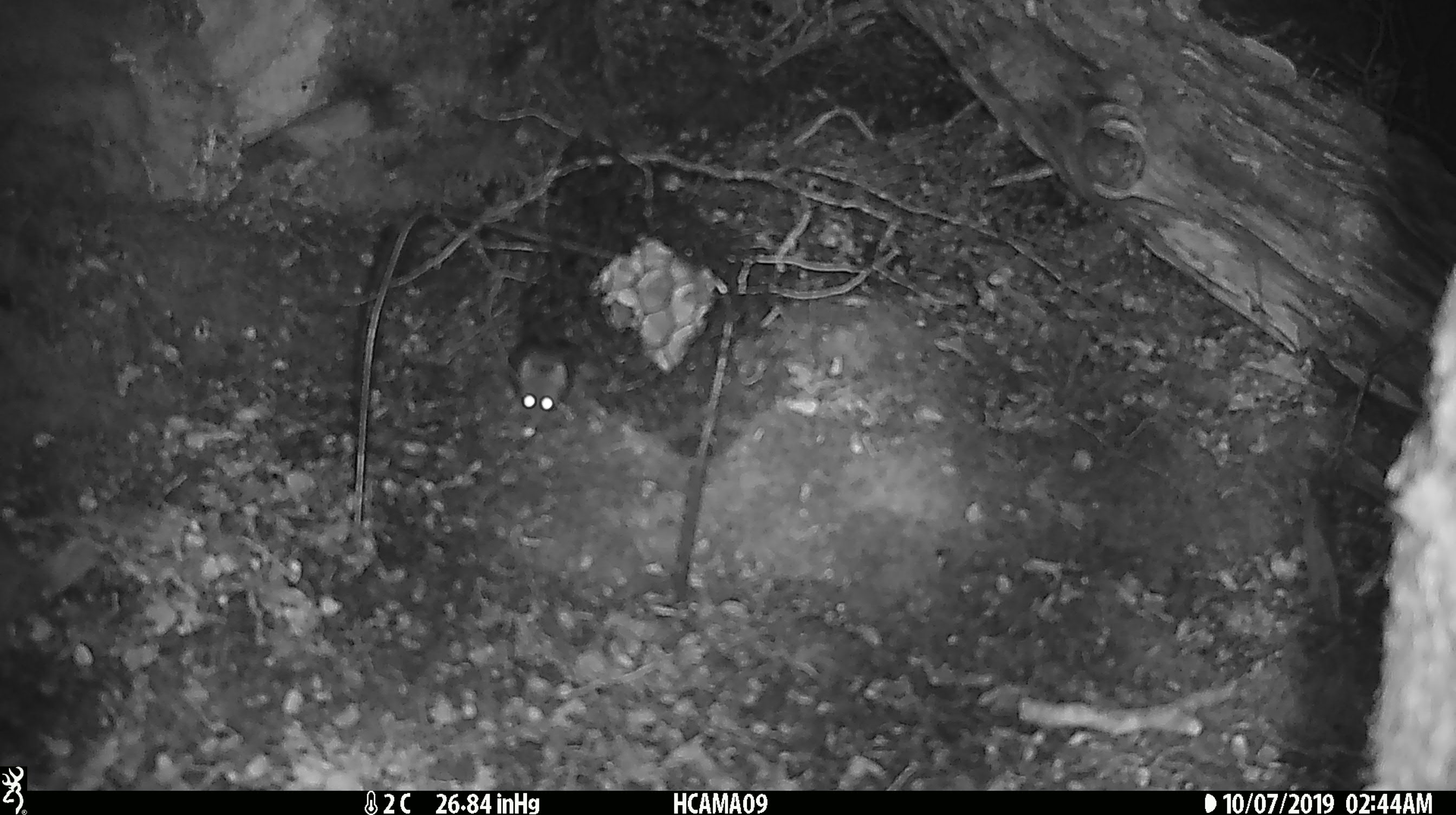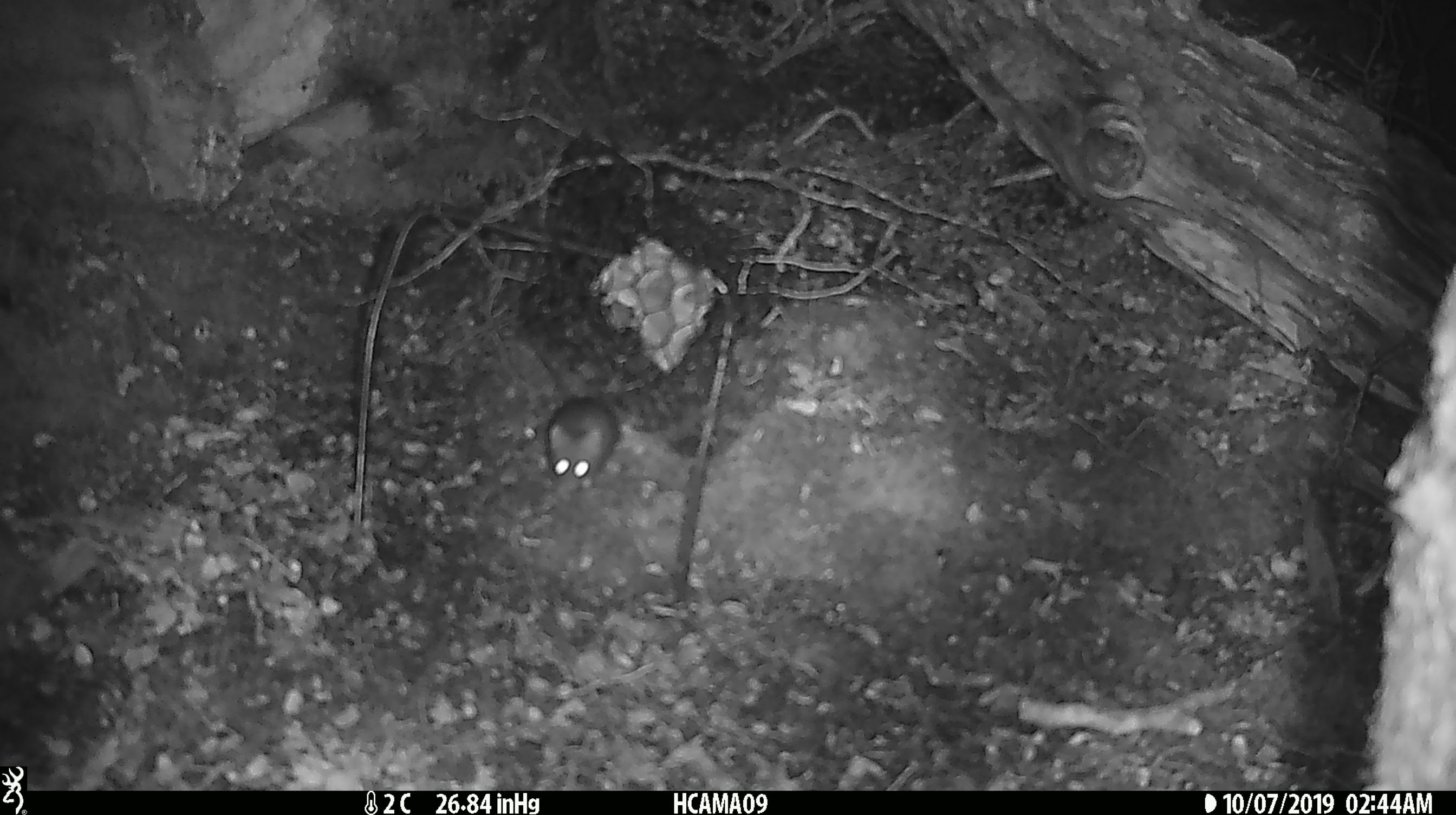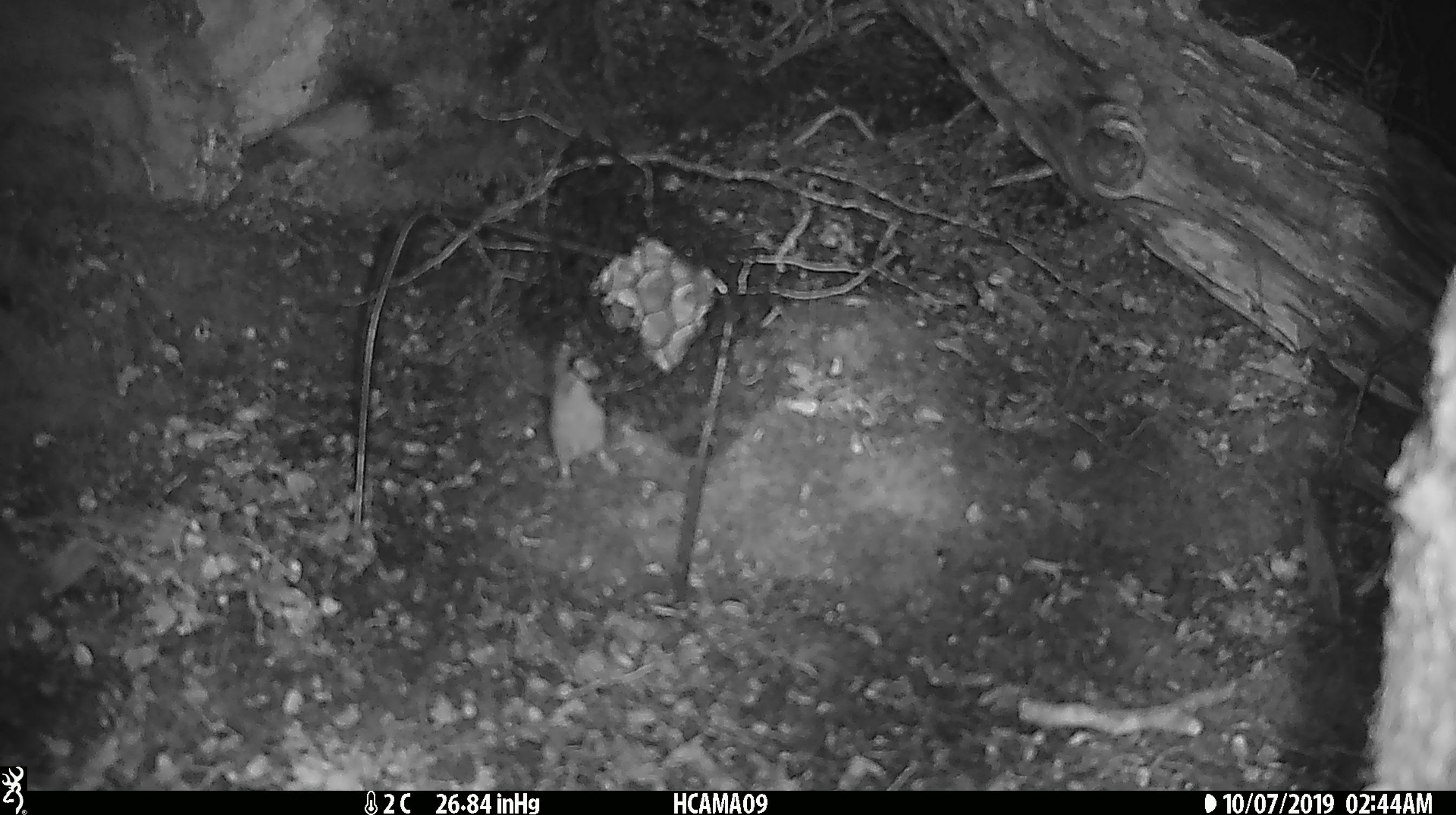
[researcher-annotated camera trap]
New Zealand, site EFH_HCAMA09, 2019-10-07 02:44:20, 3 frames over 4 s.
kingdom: Animalia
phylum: Chordata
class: Mammalia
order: Rodentia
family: Muridae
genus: Mus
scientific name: Mus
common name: mouse